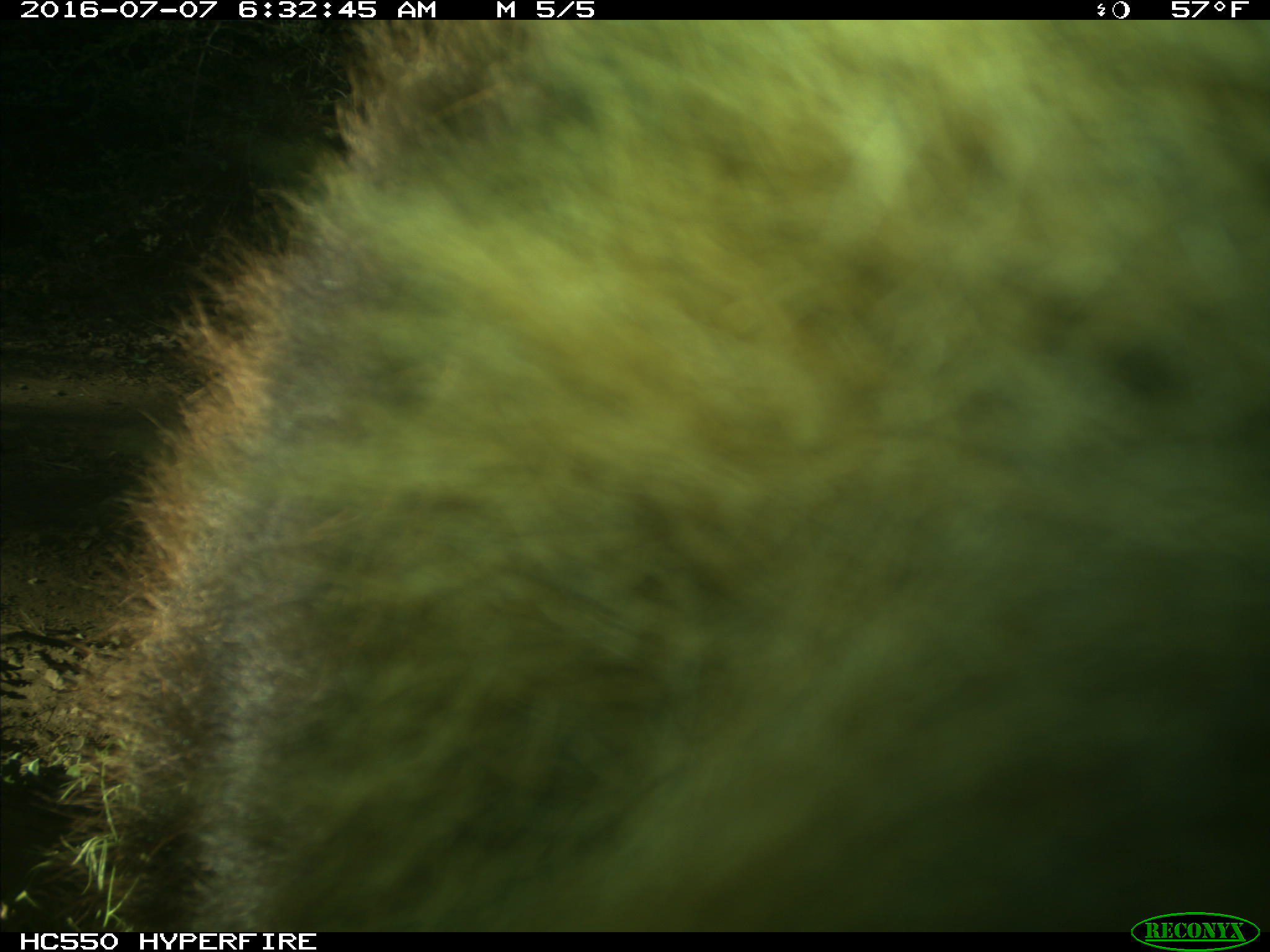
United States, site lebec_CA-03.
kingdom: Animalia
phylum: Chordata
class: Mammalia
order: Carnivora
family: Ursidae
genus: Ursus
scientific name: Ursus americanus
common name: american black bear